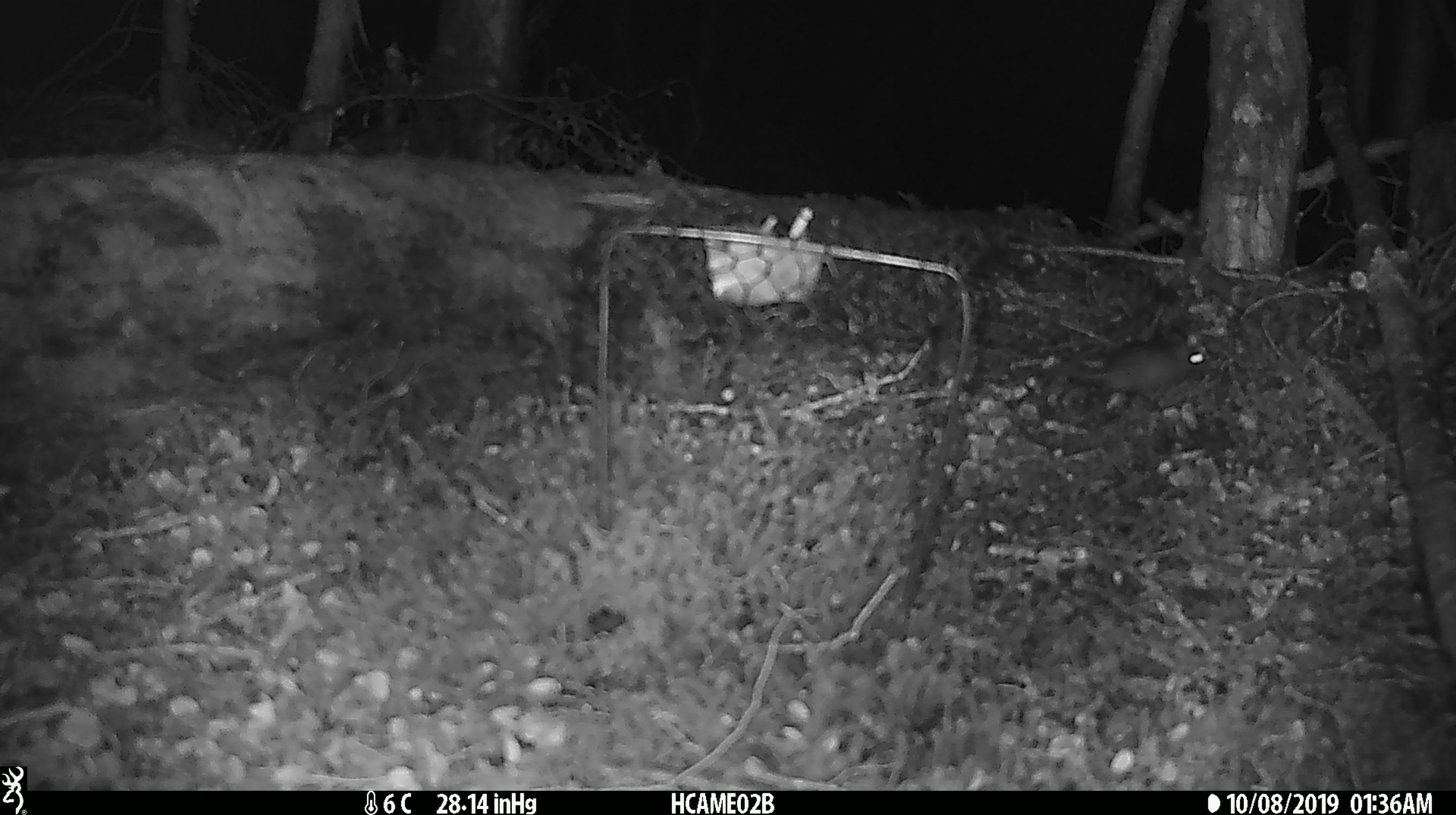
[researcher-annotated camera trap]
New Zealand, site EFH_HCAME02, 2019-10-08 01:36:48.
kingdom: Animalia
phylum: Chordata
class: Mammalia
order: Rodentia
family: Muridae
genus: Mus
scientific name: Mus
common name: mouse